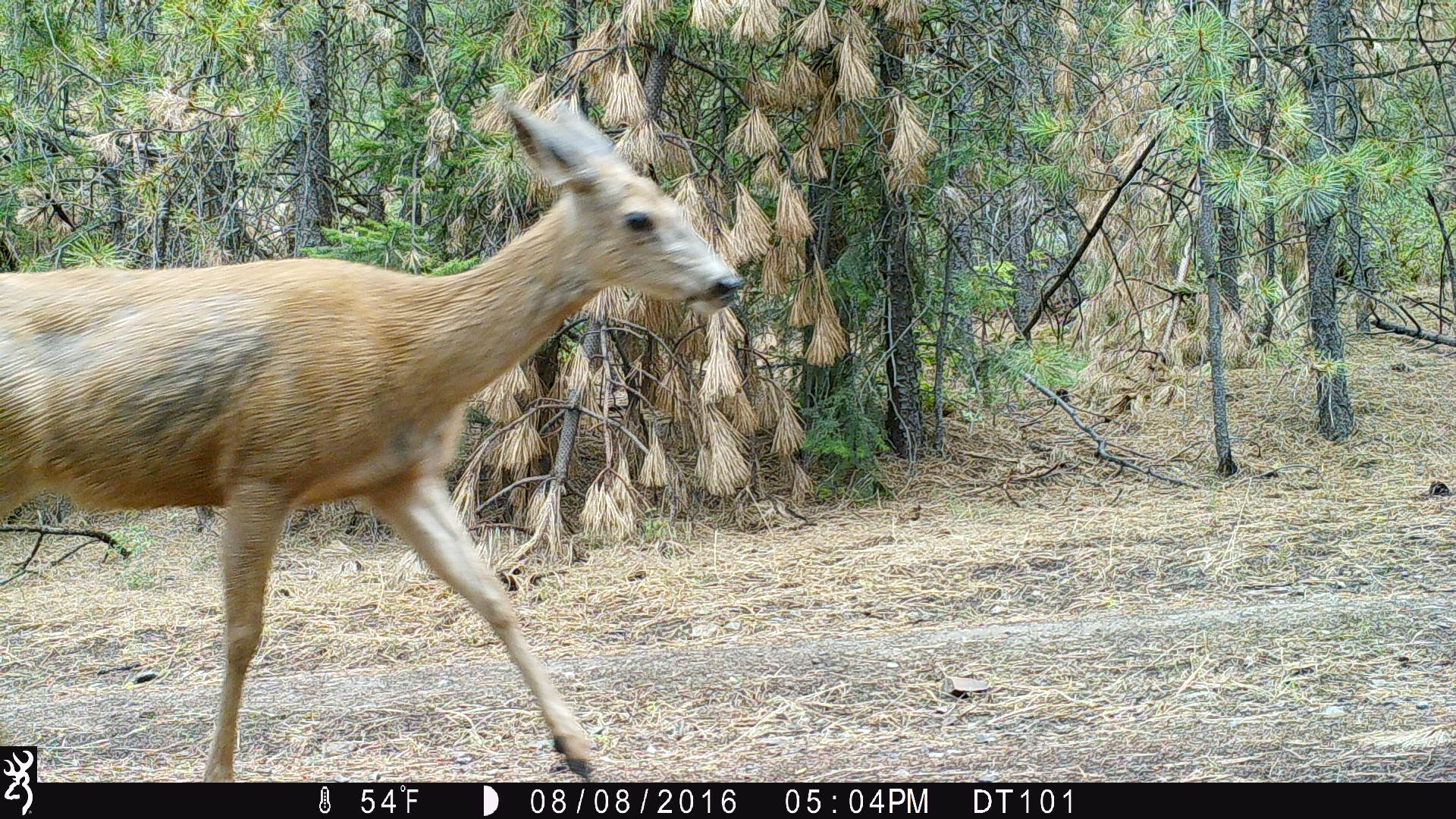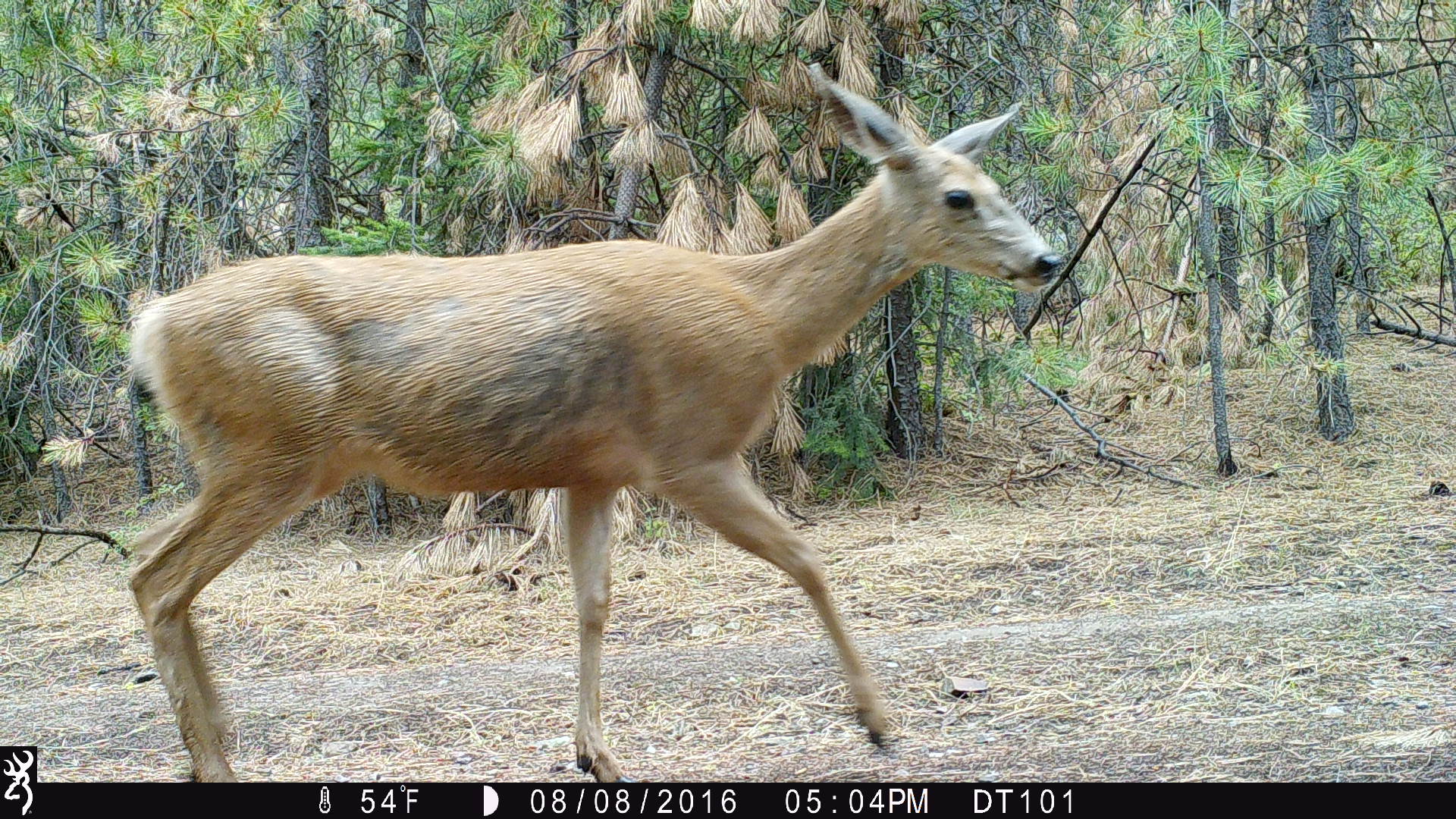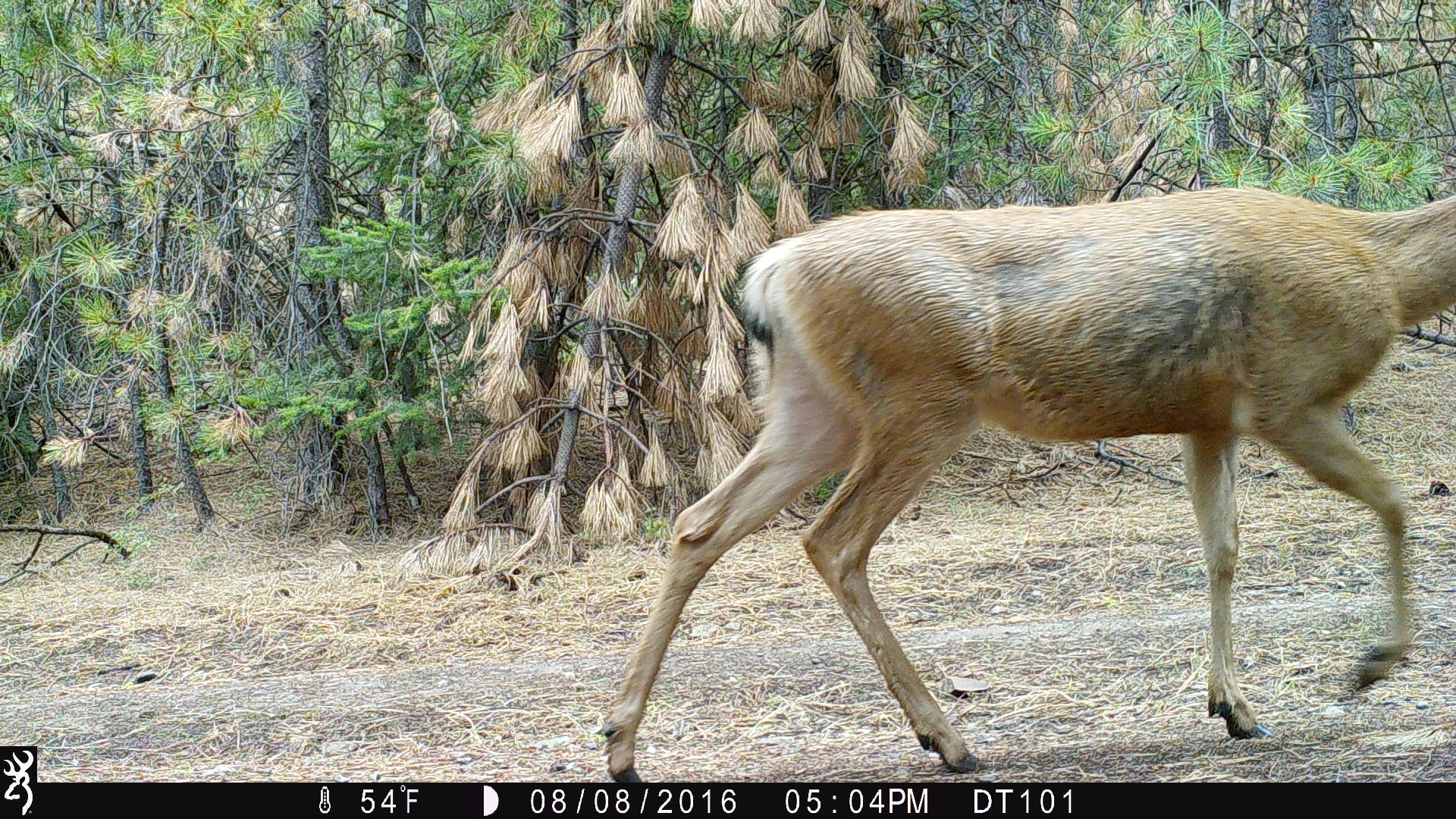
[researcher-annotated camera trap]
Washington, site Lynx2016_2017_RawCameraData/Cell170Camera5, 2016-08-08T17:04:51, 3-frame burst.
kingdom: Animalia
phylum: Chordata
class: Mammalia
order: Artiodactyla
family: Cervidae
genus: Odocoileus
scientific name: Odocoileus hemionus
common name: mule deer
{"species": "Odocoileus hemionus (mule deer)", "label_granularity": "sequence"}